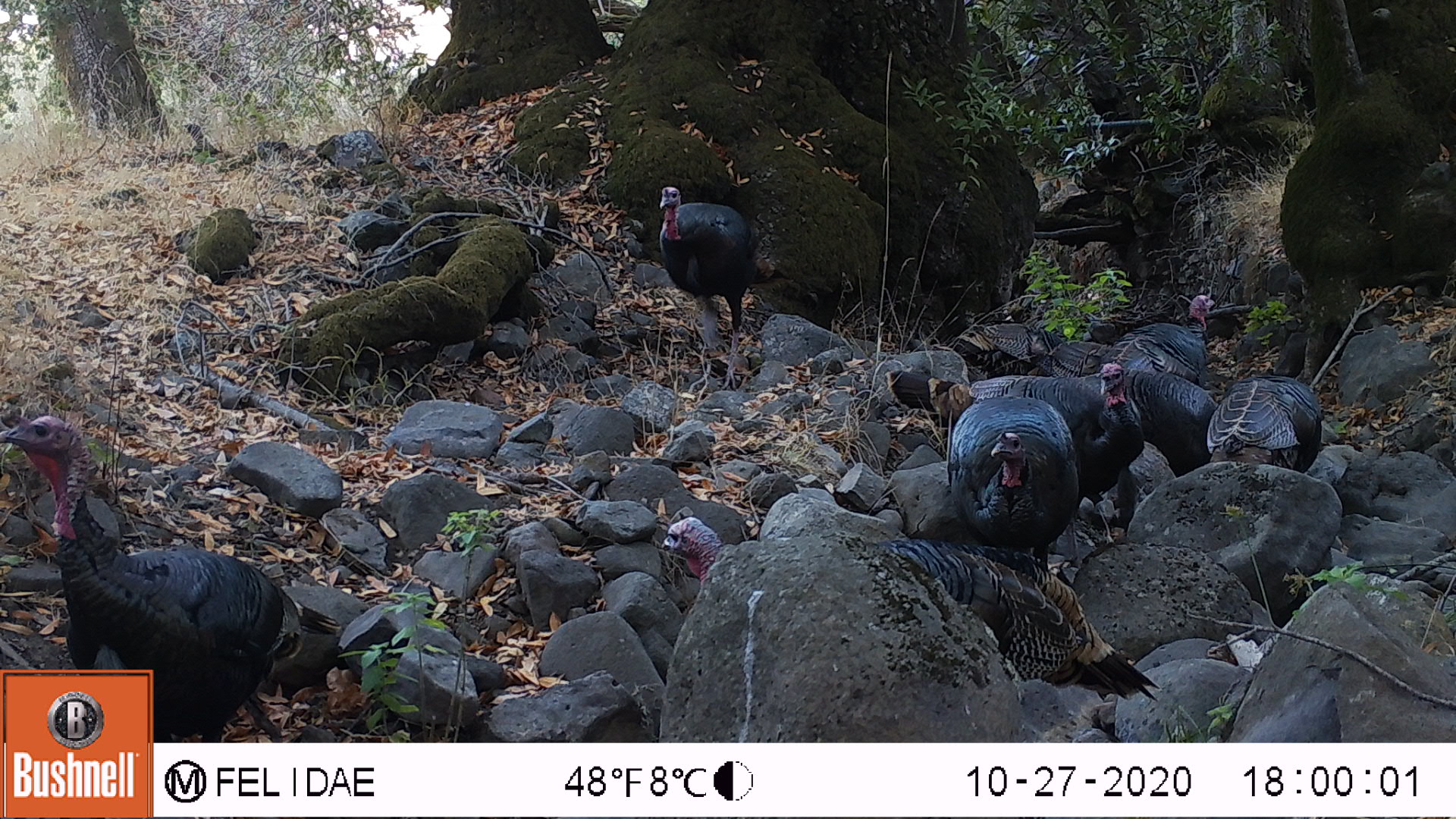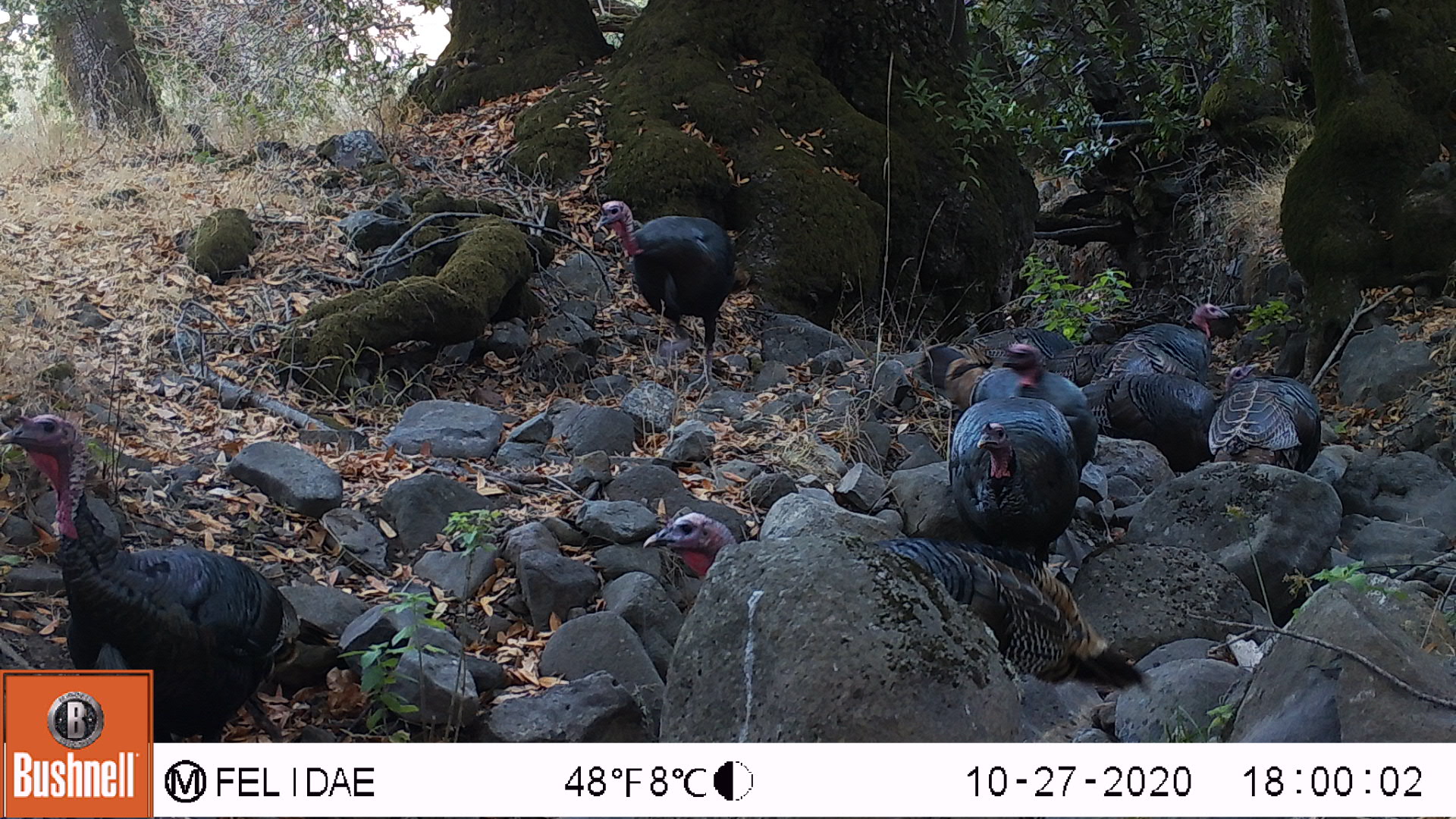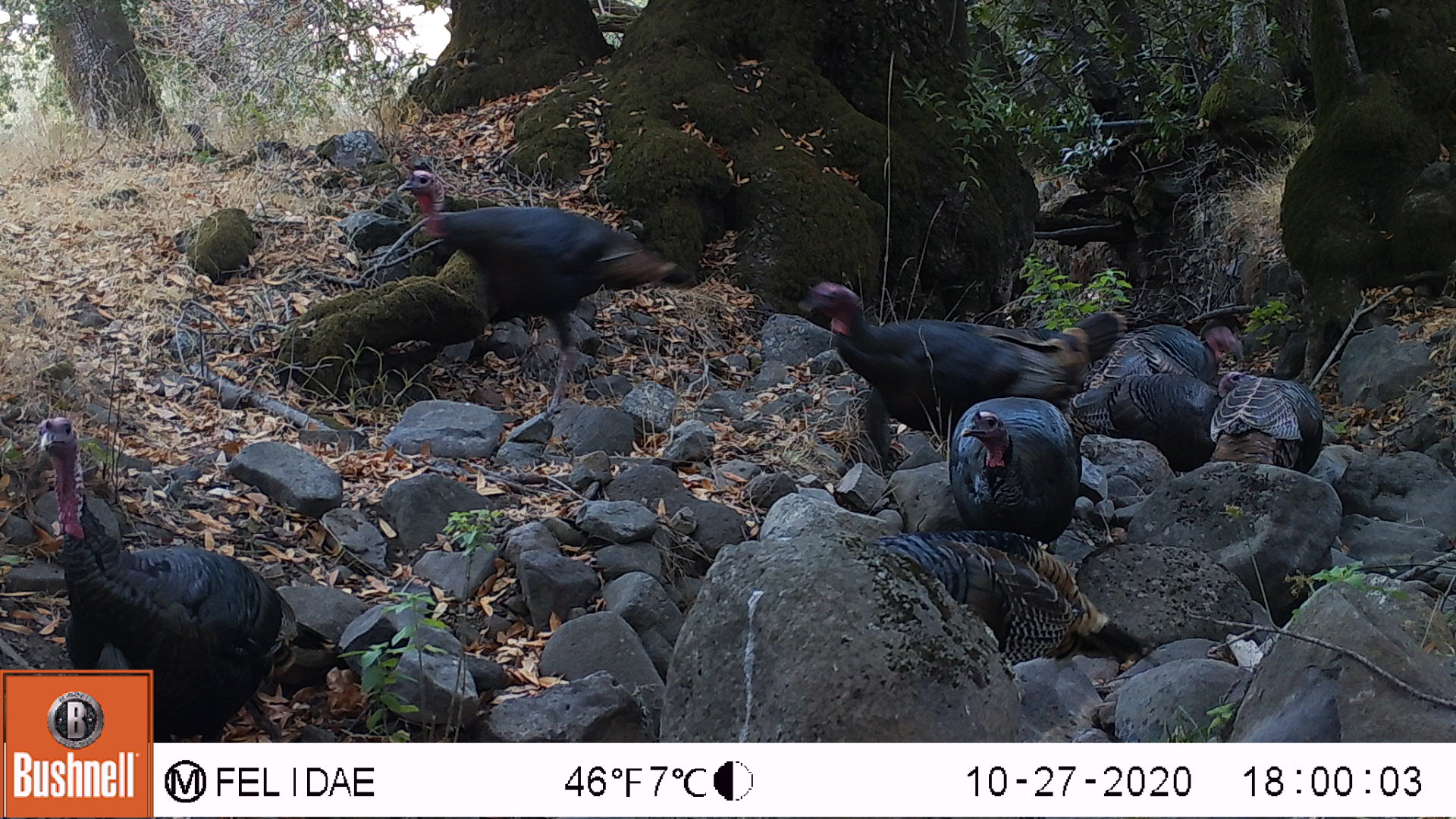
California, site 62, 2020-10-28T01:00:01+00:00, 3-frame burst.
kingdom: Animalia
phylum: Chordata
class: Aves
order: Cathartiformes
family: Cathartidae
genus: Cathartes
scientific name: Cathartes aura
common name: turkey vulture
Turkey vulture (Cathartes aura).